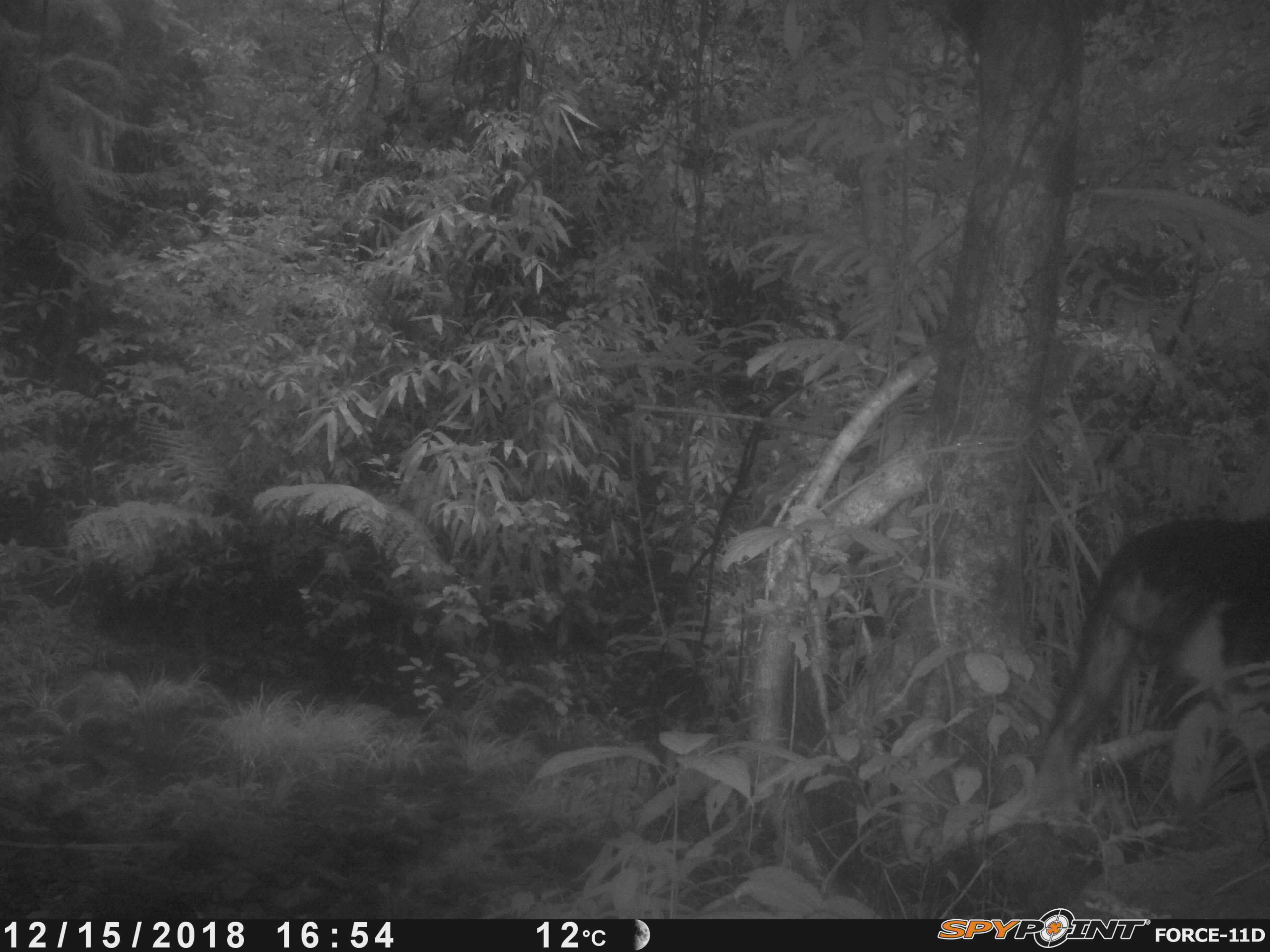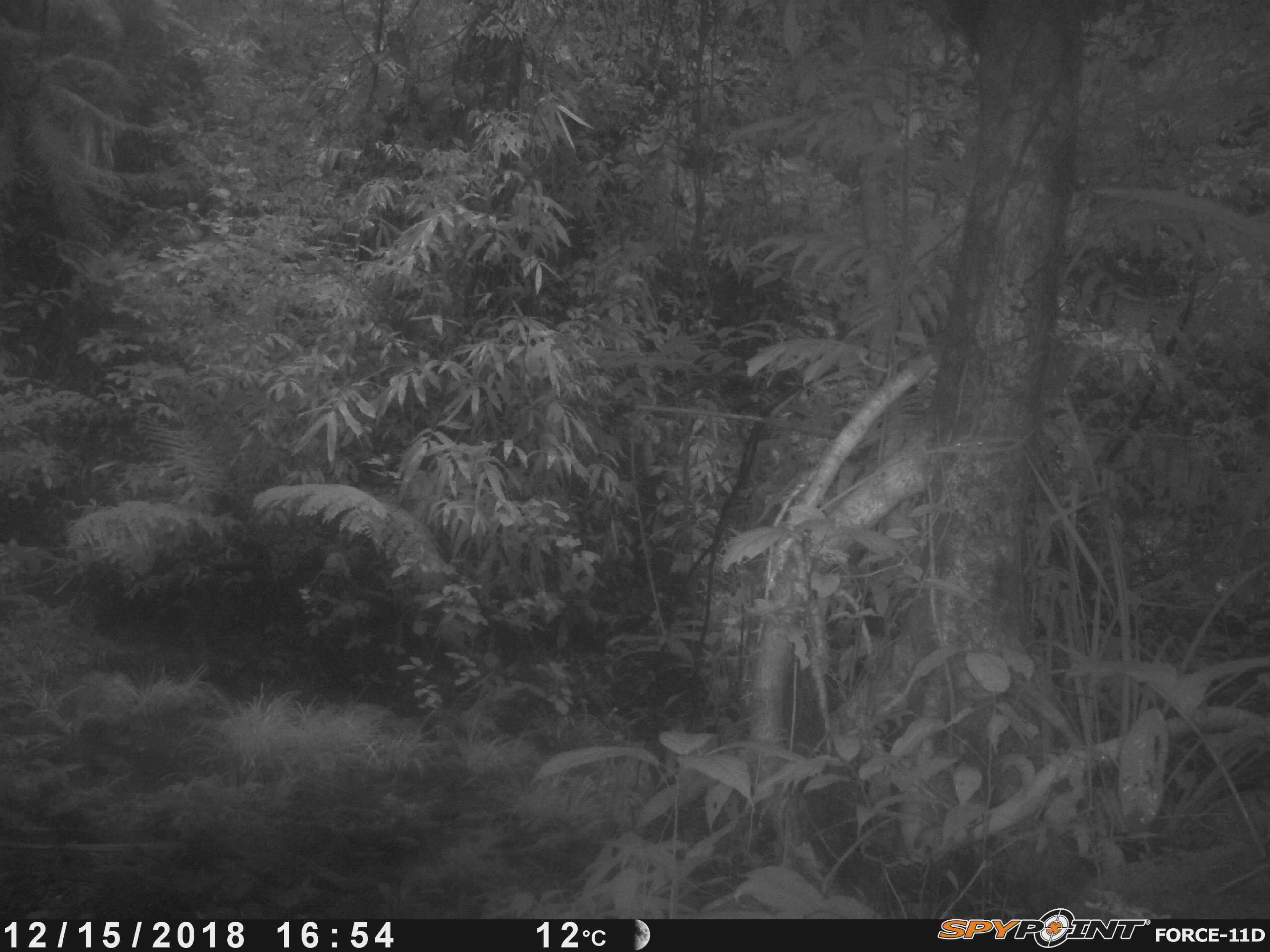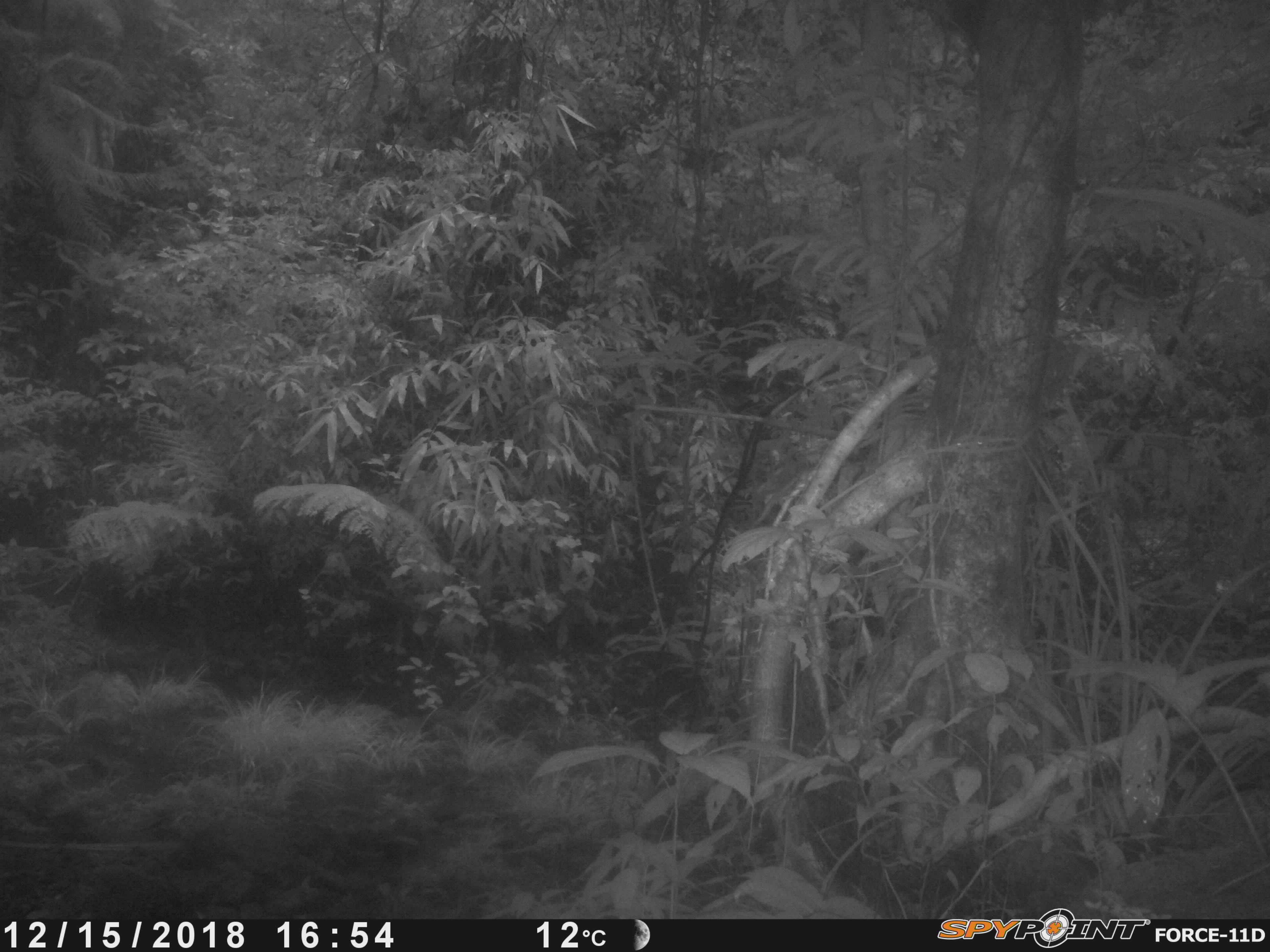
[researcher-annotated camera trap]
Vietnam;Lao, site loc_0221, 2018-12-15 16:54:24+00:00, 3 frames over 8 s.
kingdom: Animalia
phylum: Chordata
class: Mammalia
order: Primates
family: Cercopithecidae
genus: Macaca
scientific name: Macaca arctoides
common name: stump-tailed macaque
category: stump tailed macaque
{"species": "stump tailed macaque (stump-tailed macaque) (Macaca arctoides)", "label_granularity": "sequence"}